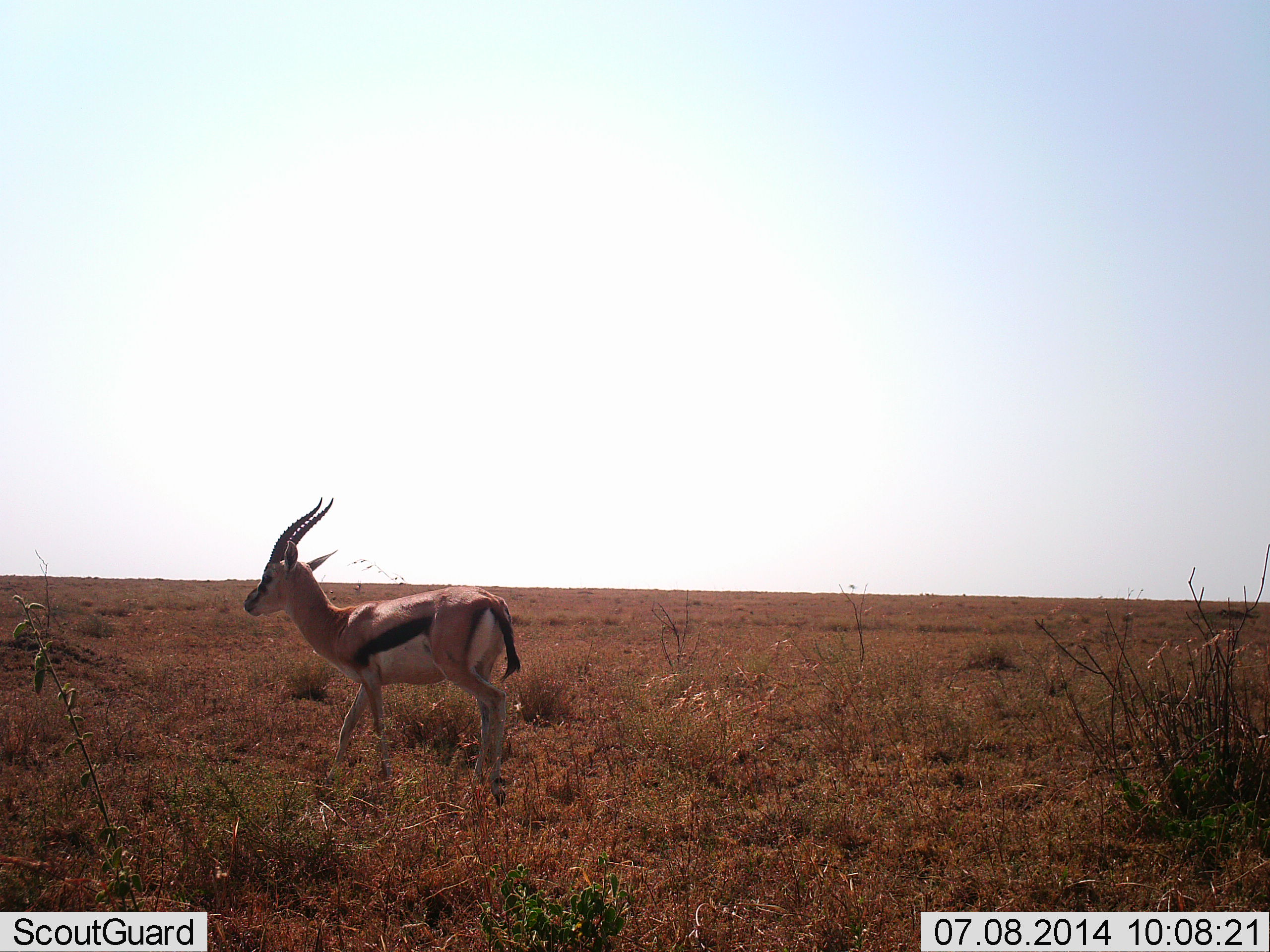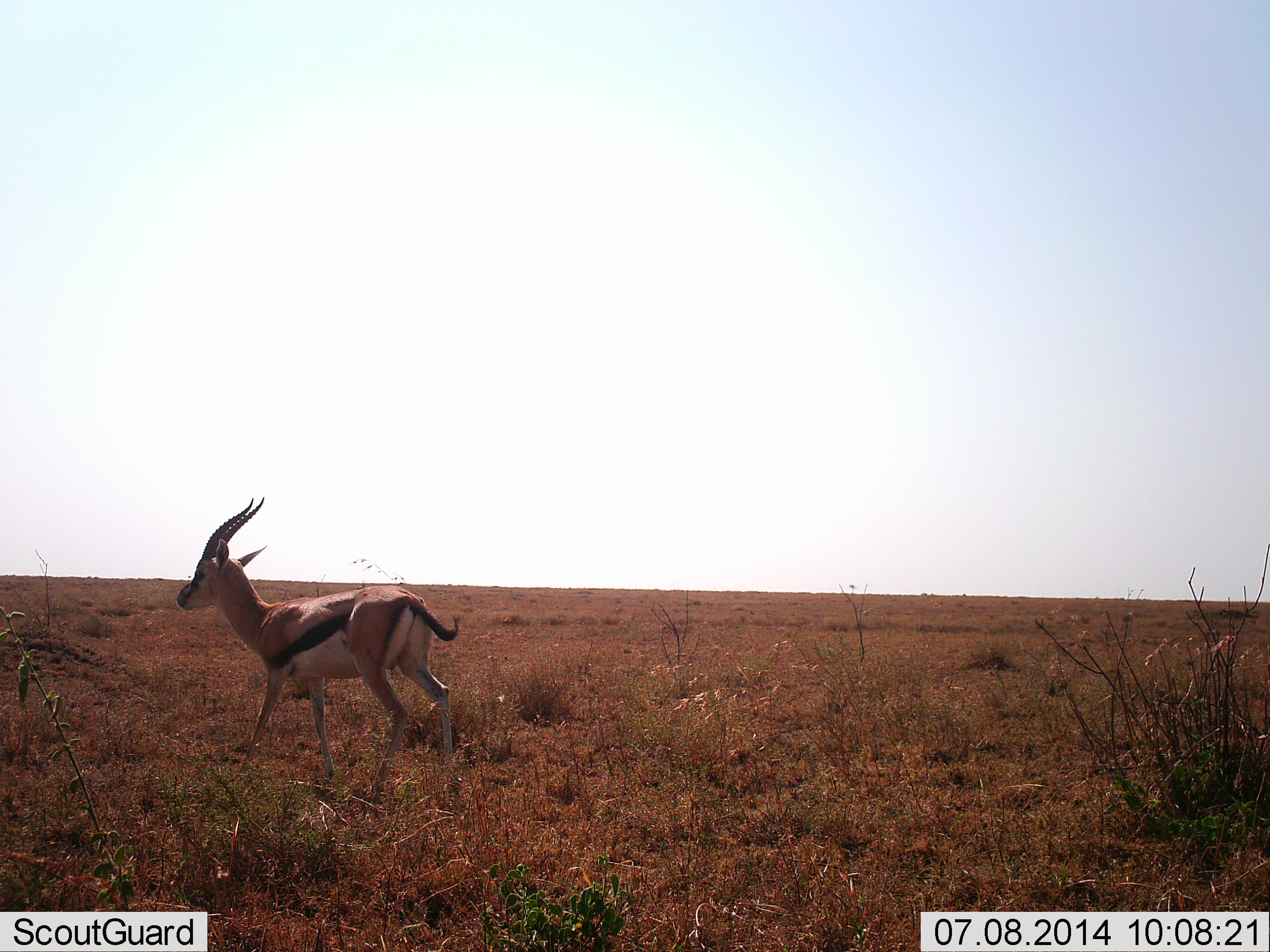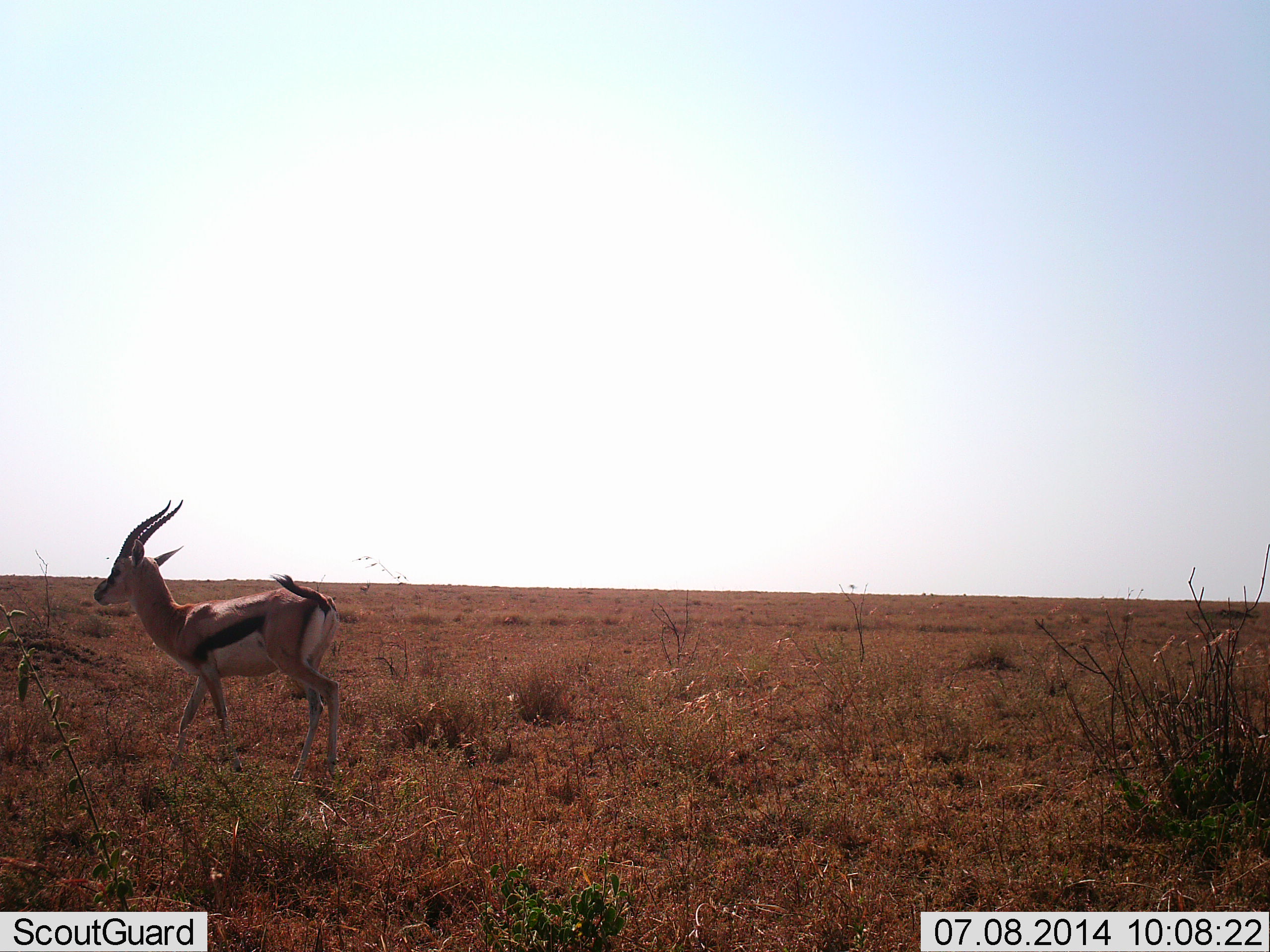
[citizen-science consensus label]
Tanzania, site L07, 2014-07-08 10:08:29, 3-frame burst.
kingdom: Animalia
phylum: Chordata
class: Mammalia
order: Artiodactyla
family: Bovidae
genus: Eudorcas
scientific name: Eudorcas thomsonii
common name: thomson's gazelle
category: gazellethomsons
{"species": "gazellethomsons (thomson's gazelle) (Eudorcas thomsonii)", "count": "1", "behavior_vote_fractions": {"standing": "20%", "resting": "0%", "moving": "90%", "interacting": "0%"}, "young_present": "0%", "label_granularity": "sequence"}